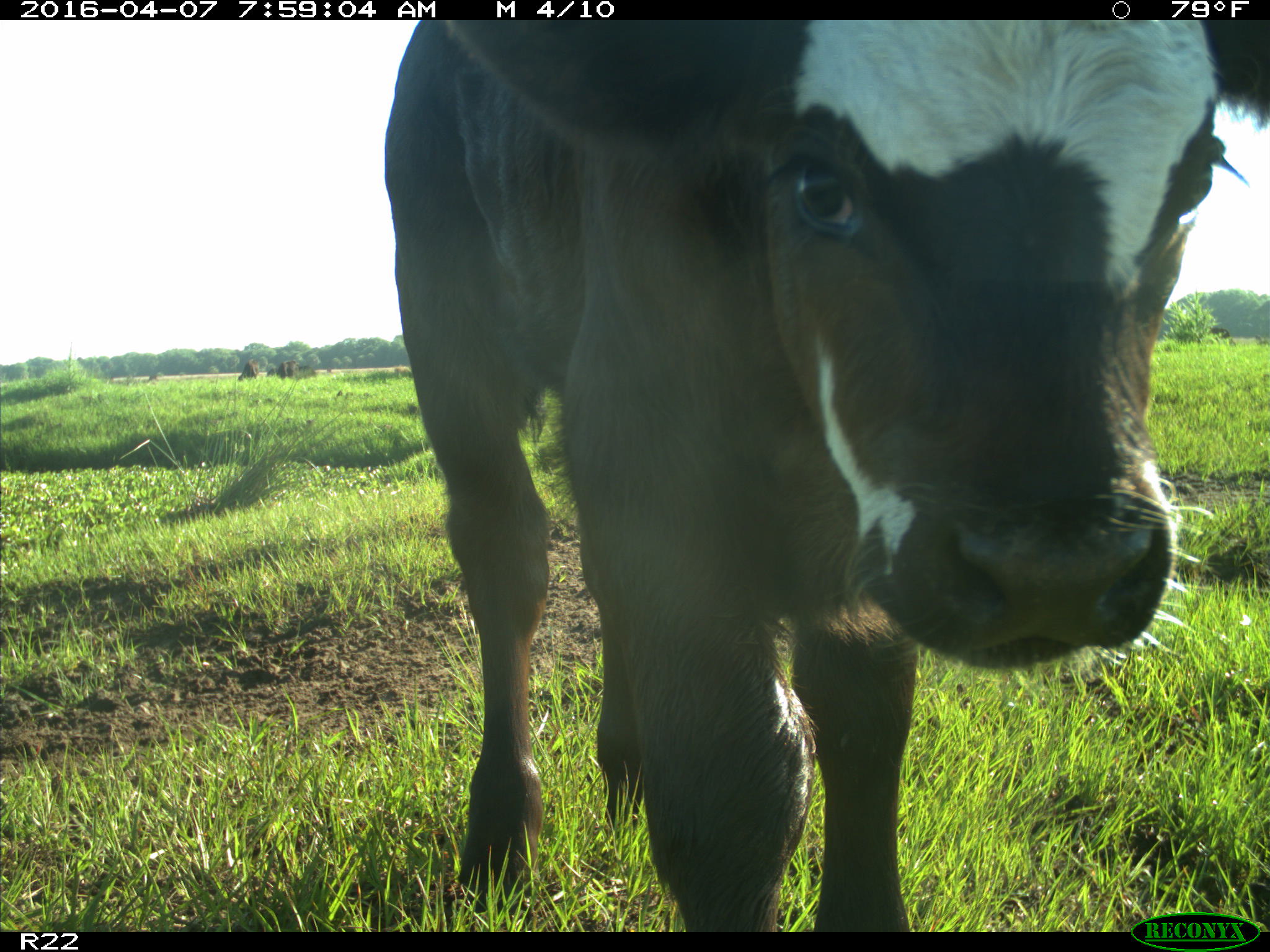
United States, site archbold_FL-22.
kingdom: Animalia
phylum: Chordata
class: Mammalia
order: Artiodactyla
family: Bovidae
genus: Bos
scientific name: Bos taurus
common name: domestic cow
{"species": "Bos taurus (domestic cow)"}